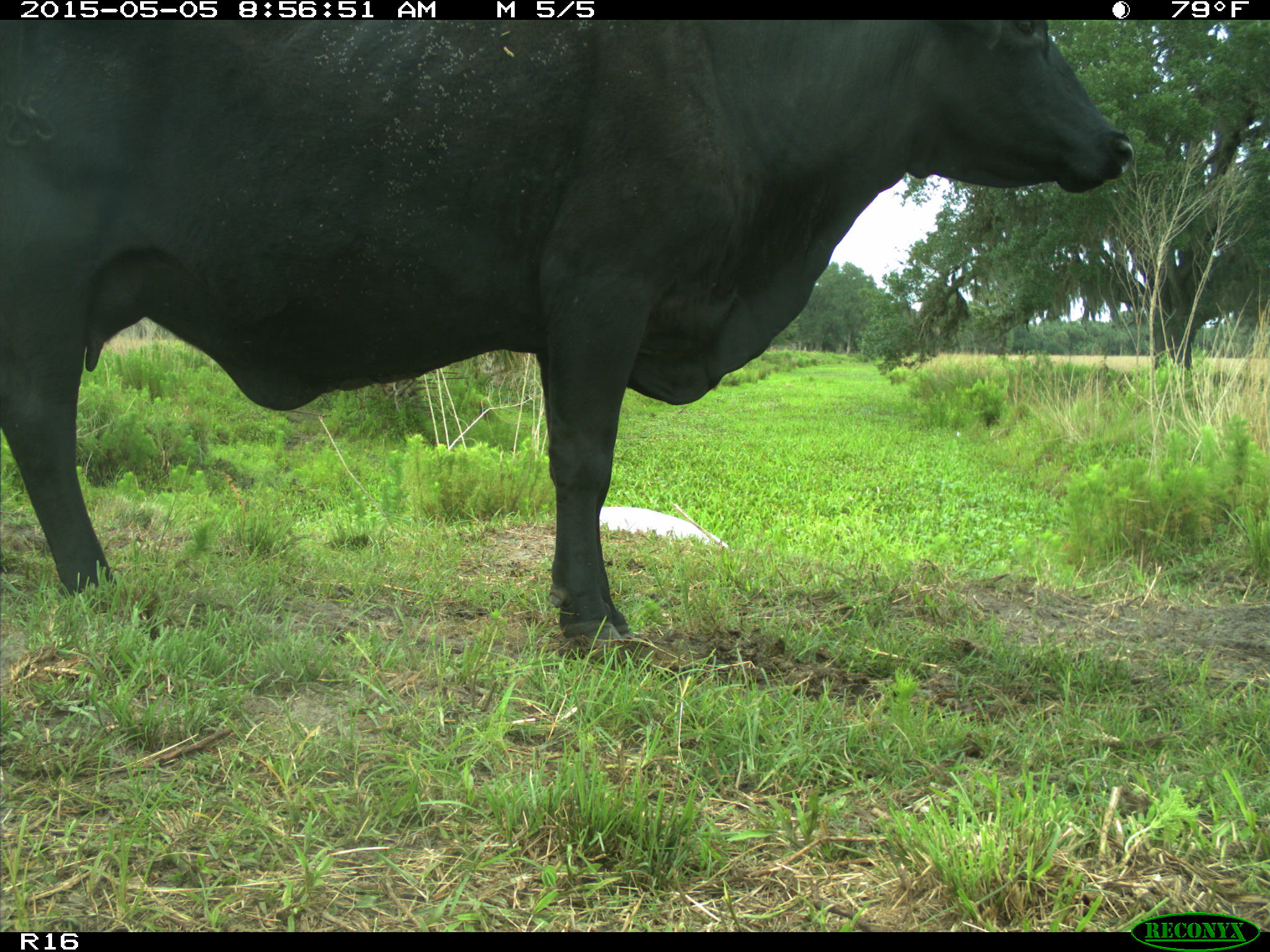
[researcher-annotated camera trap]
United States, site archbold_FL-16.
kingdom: Animalia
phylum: Chordata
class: Mammalia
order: Artiodactyla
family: Bovidae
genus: Bos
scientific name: Bos taurus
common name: domestic cow